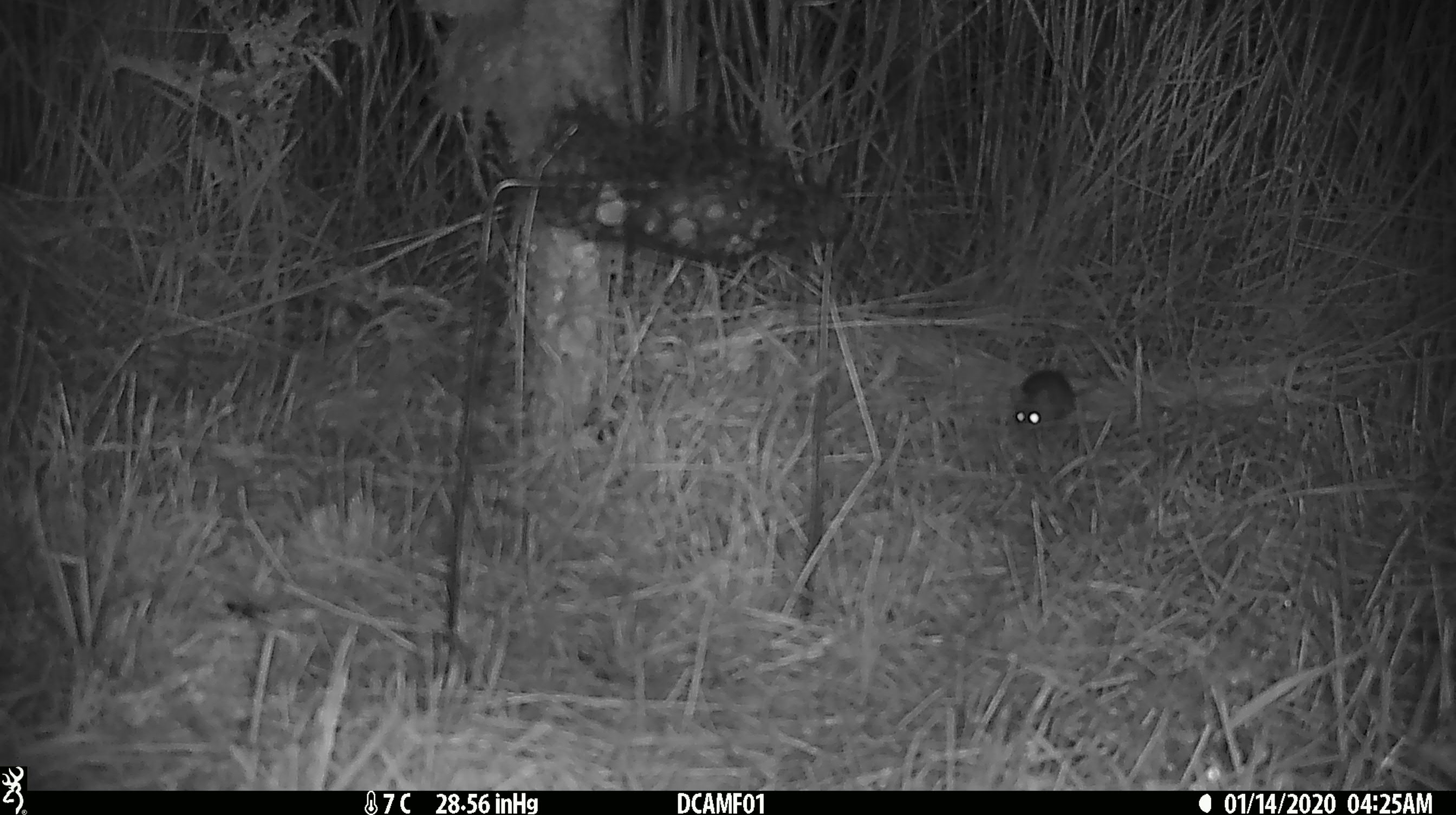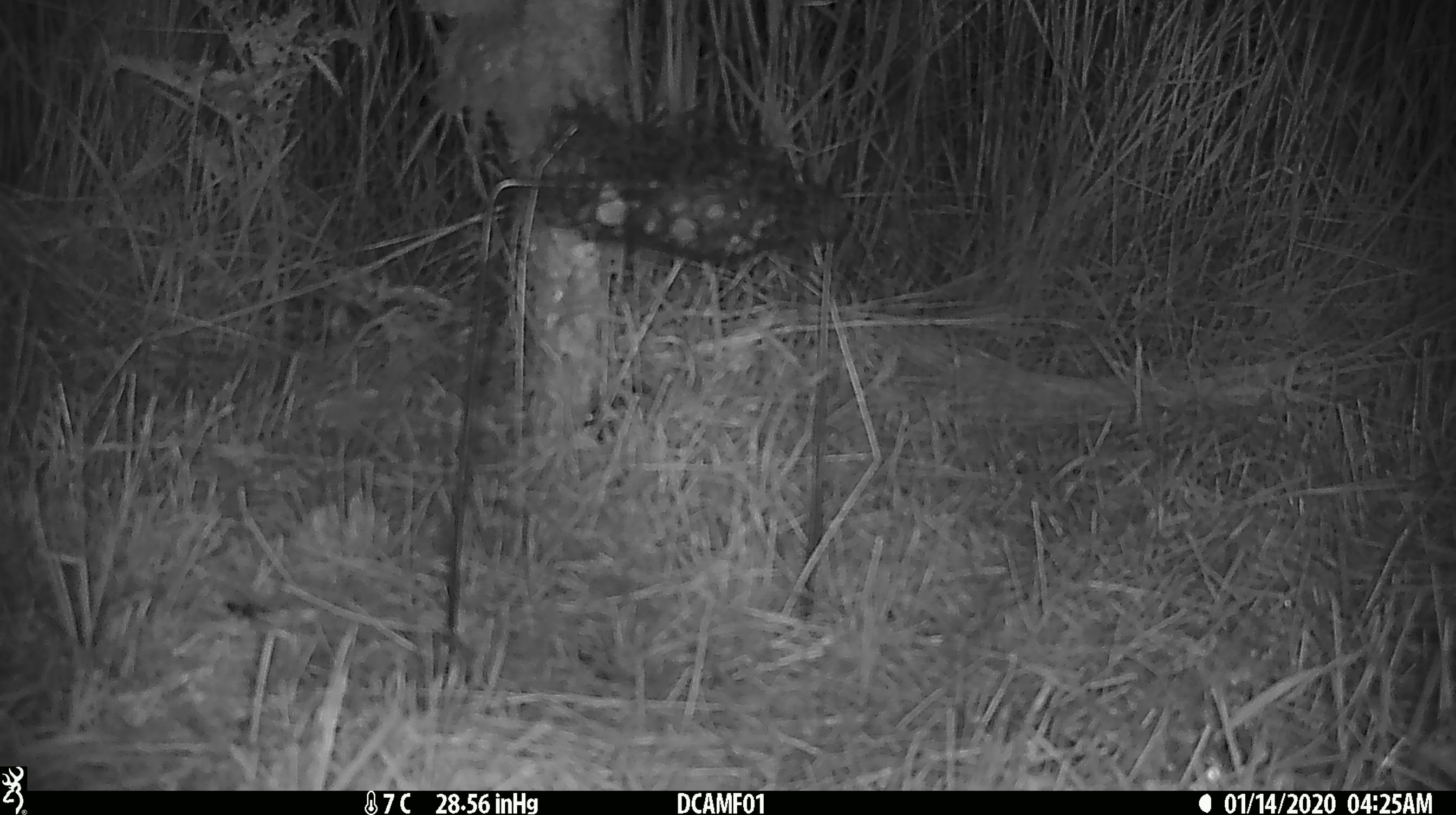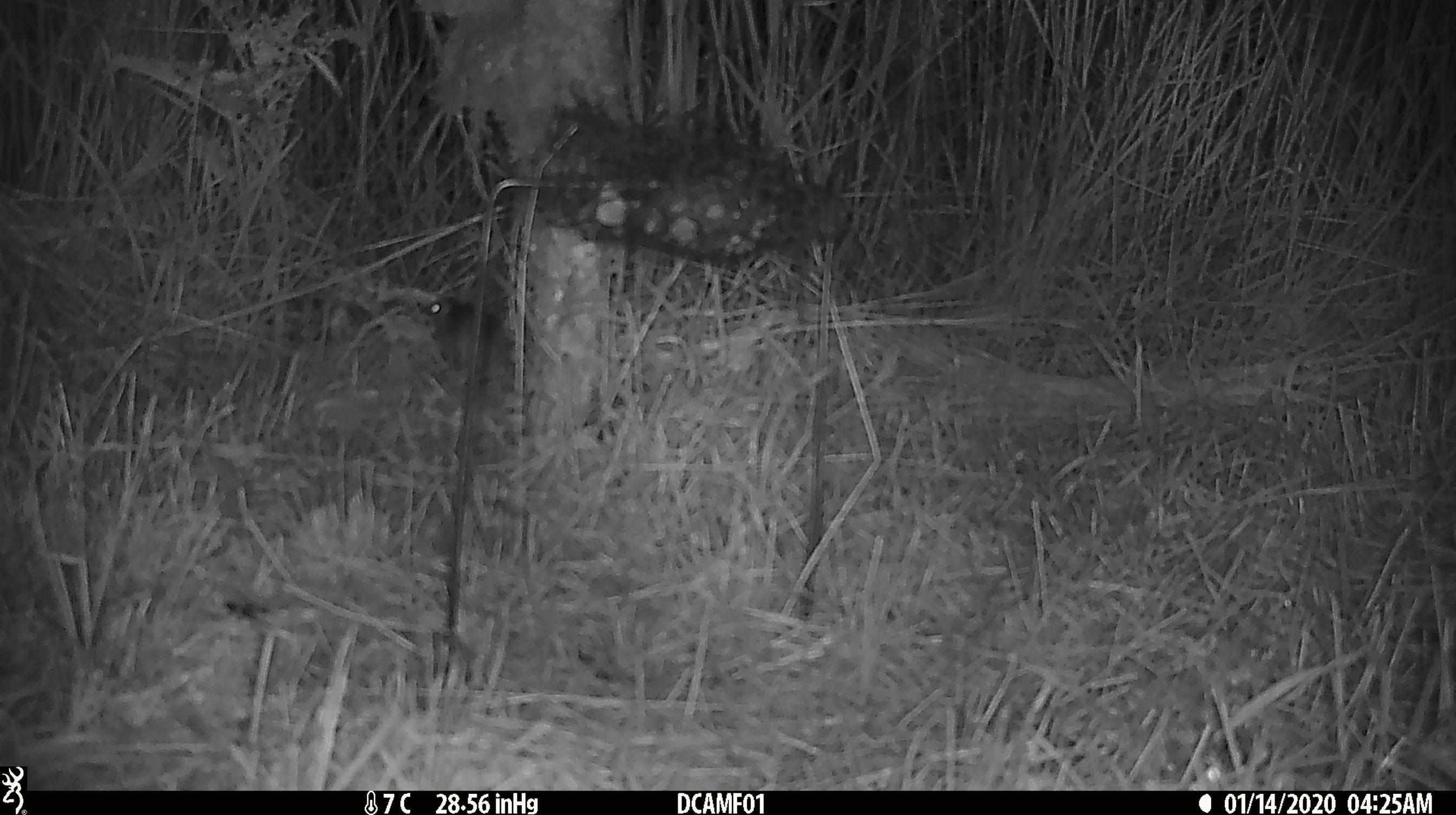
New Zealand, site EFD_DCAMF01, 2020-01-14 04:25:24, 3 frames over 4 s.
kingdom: Animalia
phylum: Chordata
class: Mammalia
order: Rodentia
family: Muridae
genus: Mus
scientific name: Mus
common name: mouse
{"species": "mouse (Mus)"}